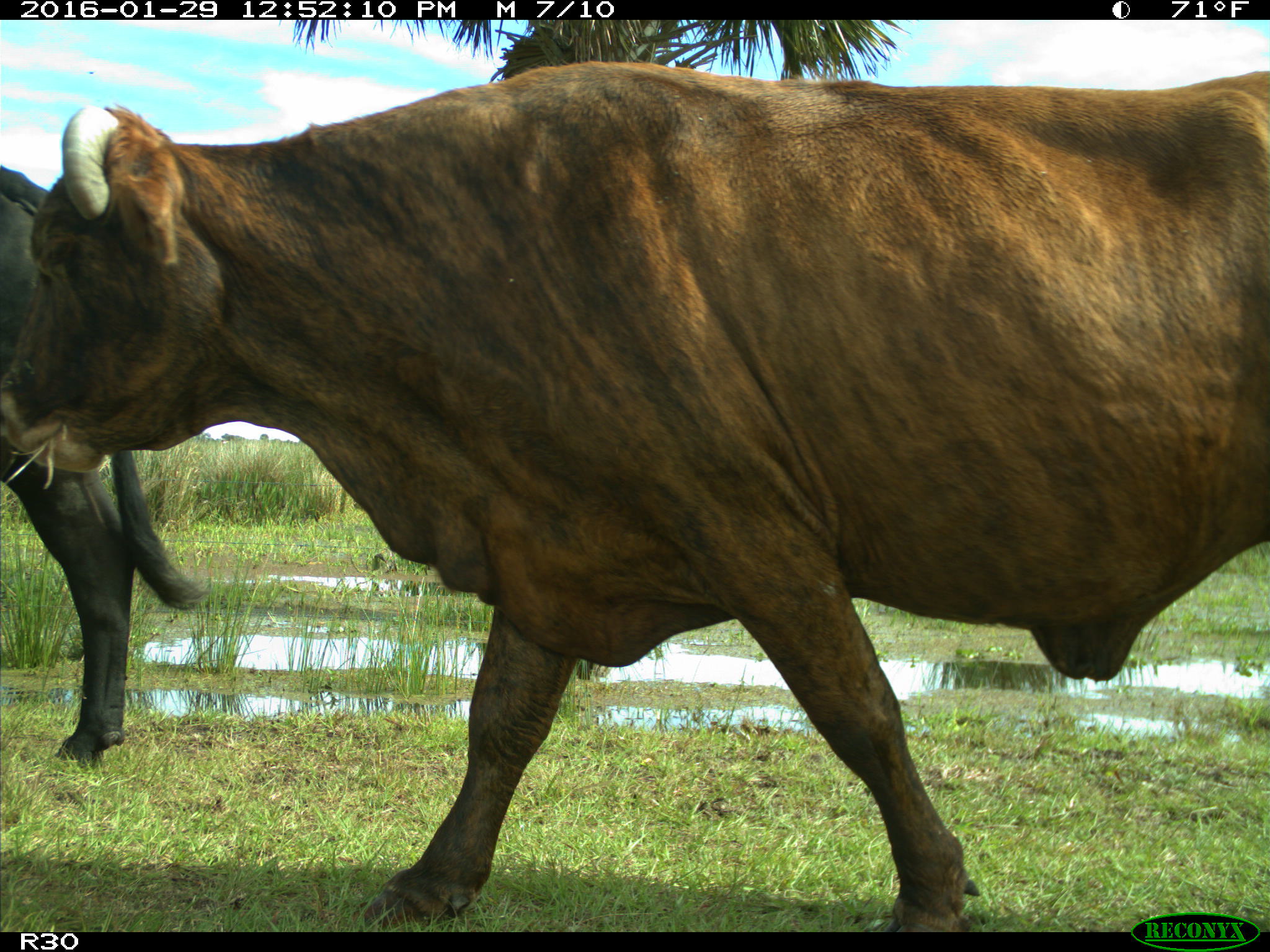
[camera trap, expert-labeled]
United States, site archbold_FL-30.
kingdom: Animalia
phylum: Chordata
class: Mammalia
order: Artiodactyla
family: Bovidae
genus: Bos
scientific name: Bos taurus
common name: domestic cow